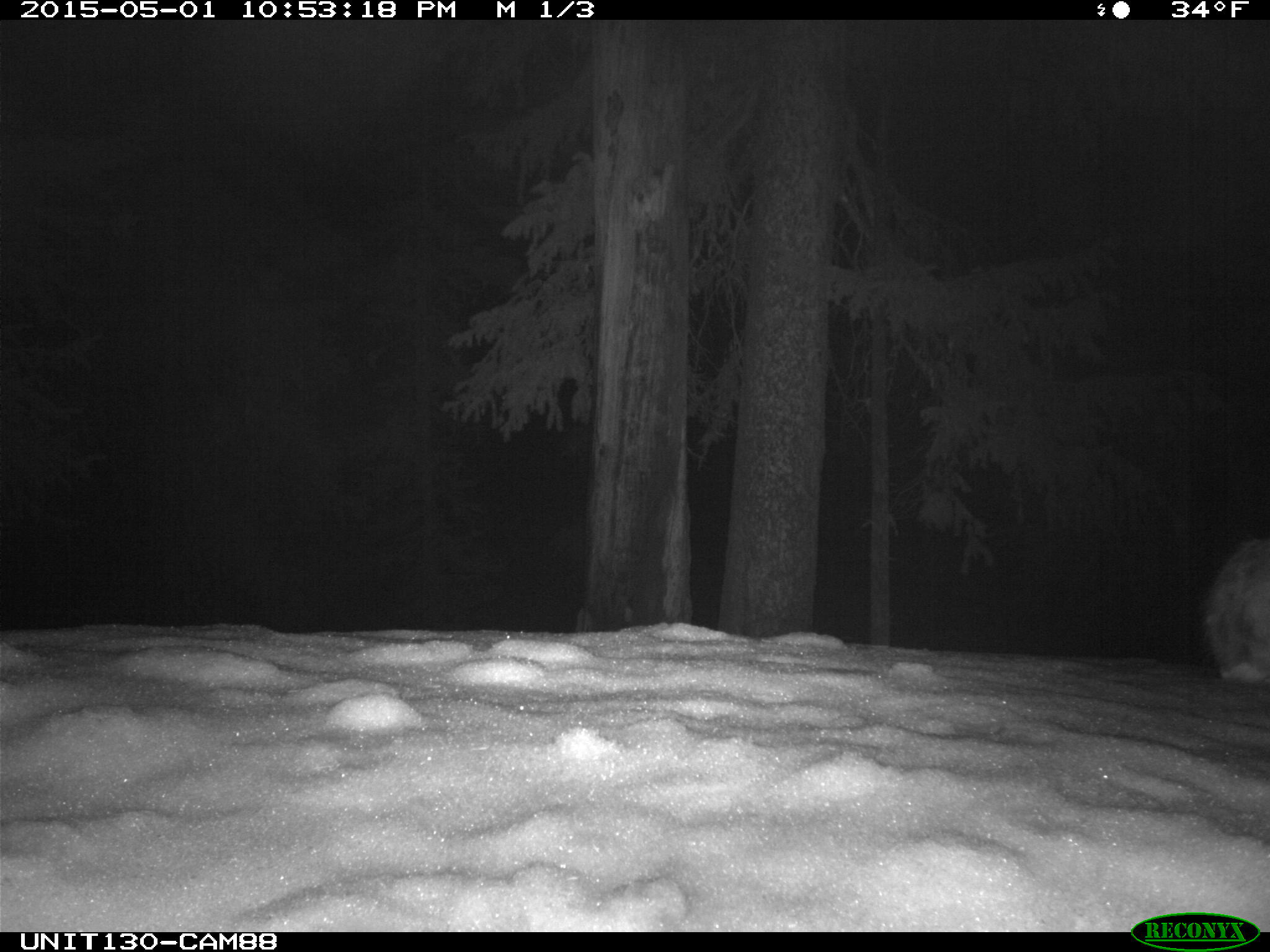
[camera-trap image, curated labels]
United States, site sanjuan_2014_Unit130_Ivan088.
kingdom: Animalia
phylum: Chordata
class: Mammalia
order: Lagomorpha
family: Leporidae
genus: Lepus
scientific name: Lepus americanus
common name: snowshoe hare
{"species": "Lepus americanus (snowshoe hare)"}